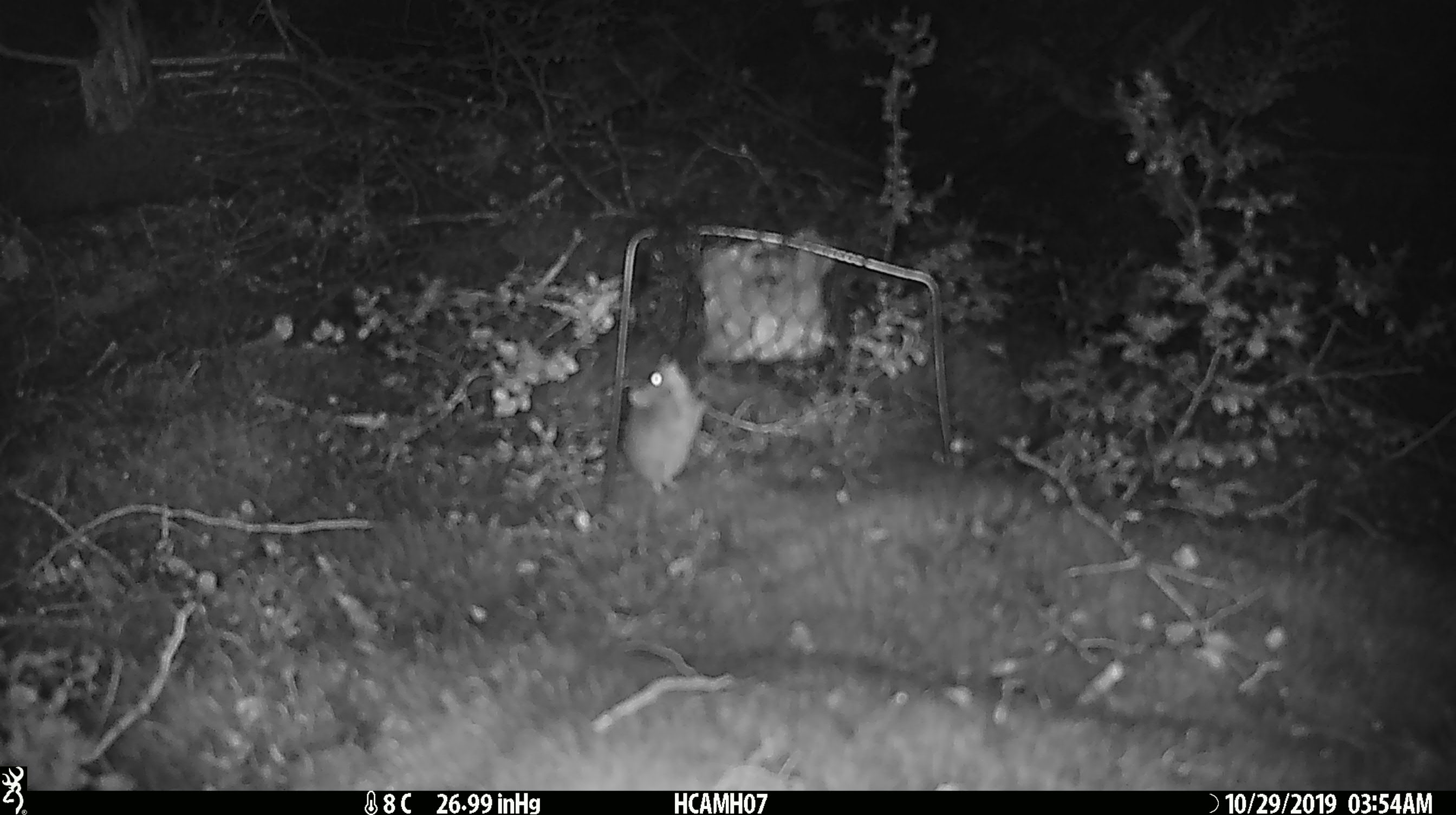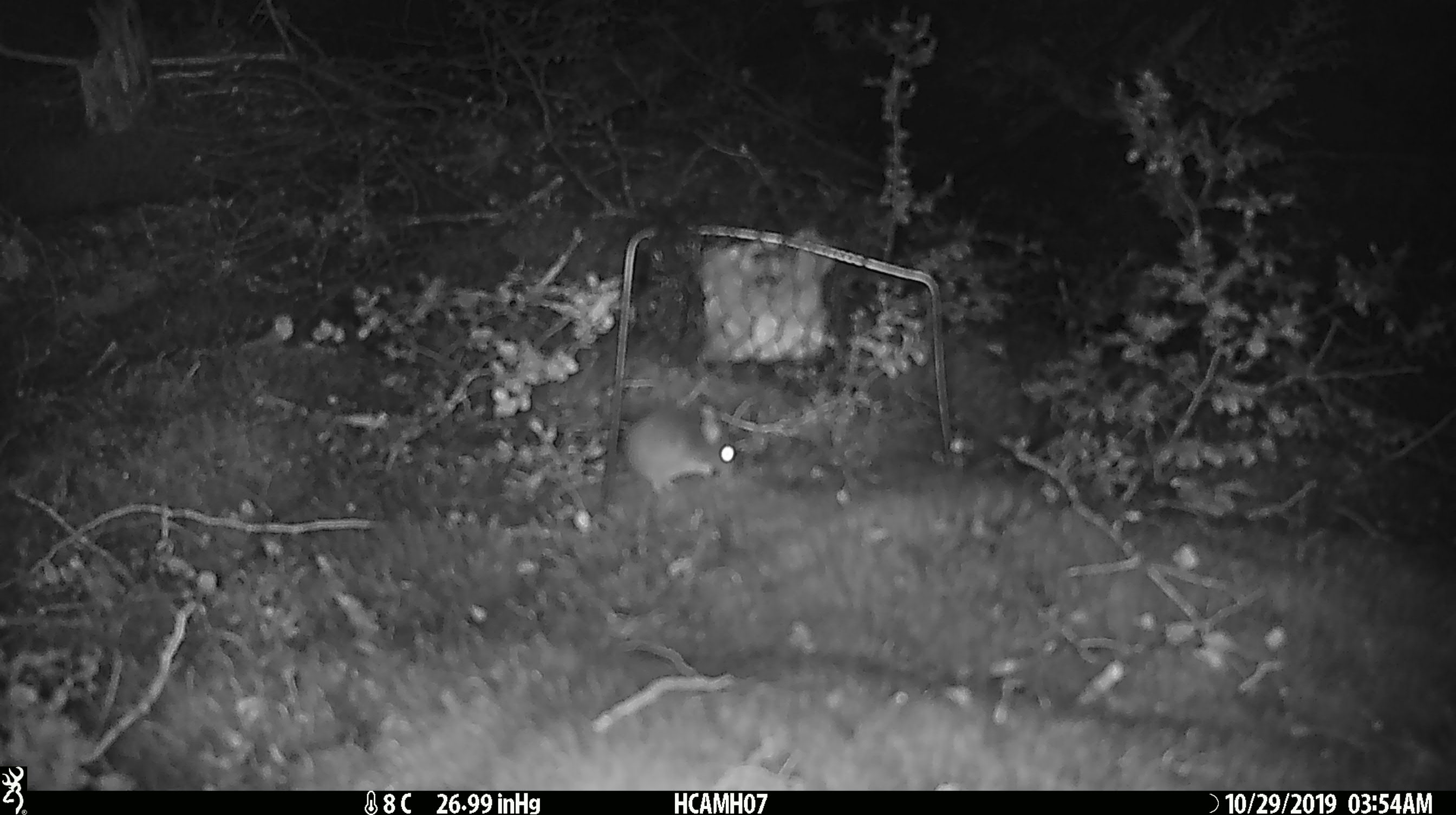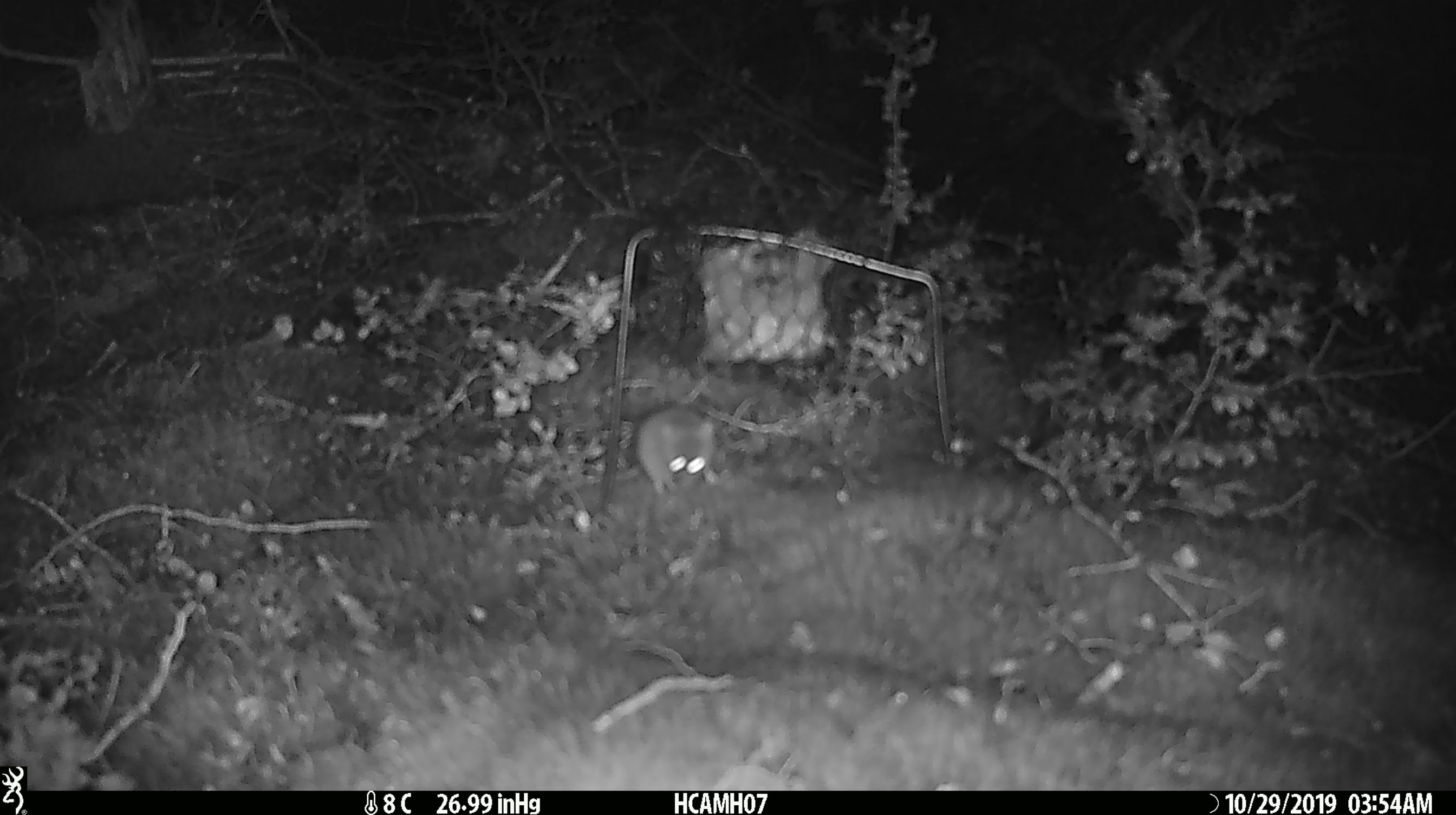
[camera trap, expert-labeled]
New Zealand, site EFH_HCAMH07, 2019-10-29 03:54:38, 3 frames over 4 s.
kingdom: Animalia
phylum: Chordata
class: Mammalia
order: Rodentia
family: Muridae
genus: Mus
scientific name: Mus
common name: mouse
Mouse (Mus).